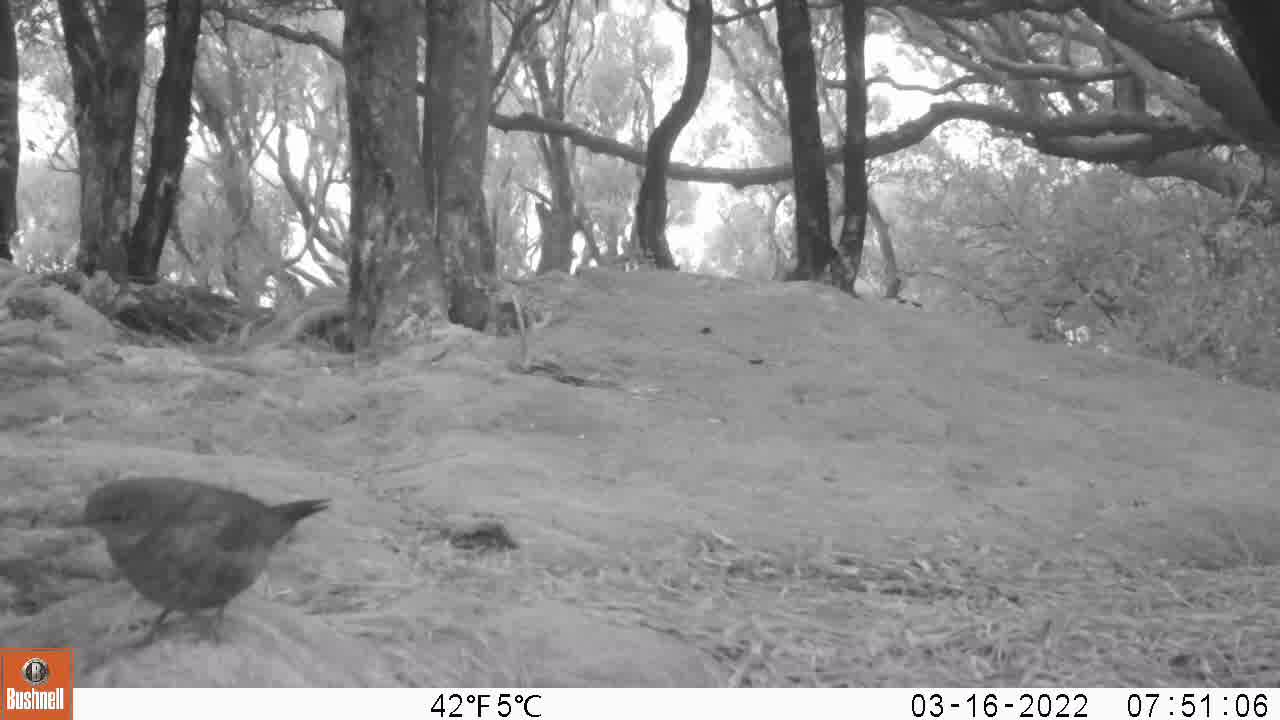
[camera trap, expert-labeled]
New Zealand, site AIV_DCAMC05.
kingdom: Animalia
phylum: Chordata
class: Aves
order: Passeriformes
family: Turdidae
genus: Turdus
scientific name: Turdus merula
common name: eurasian blackbird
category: blackbird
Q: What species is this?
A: Blackbird (eurasian blackbird) (Turdus merula).